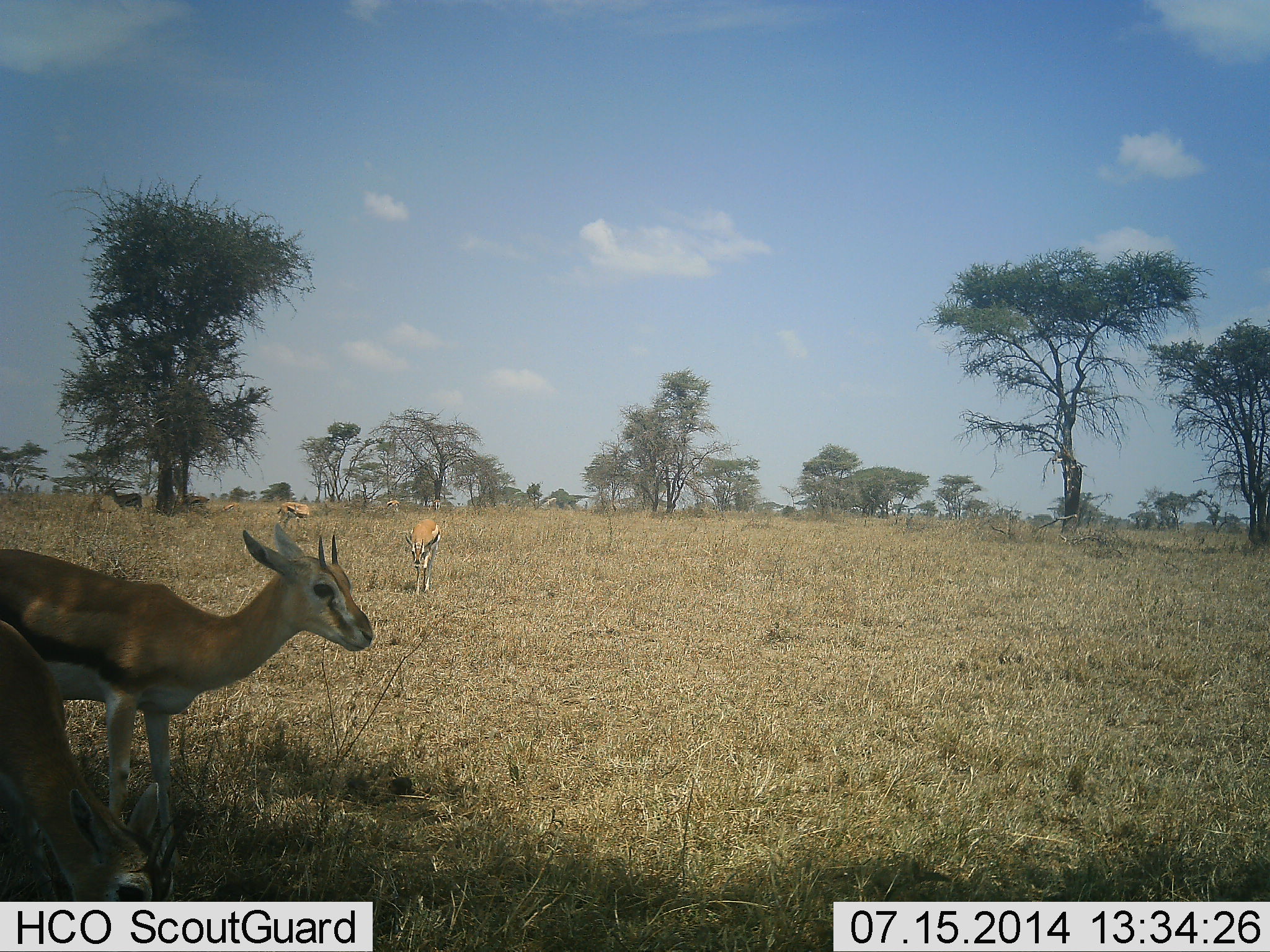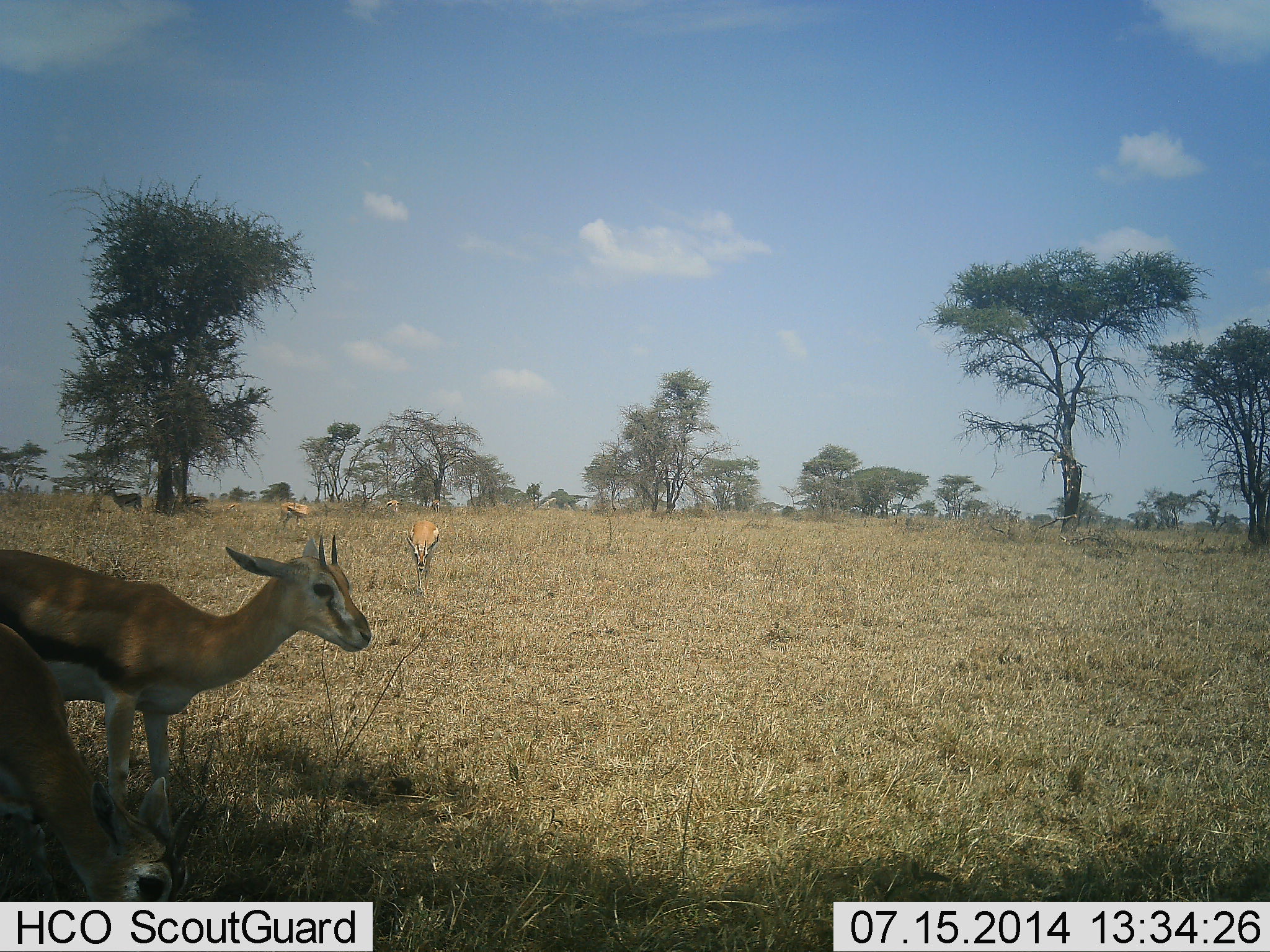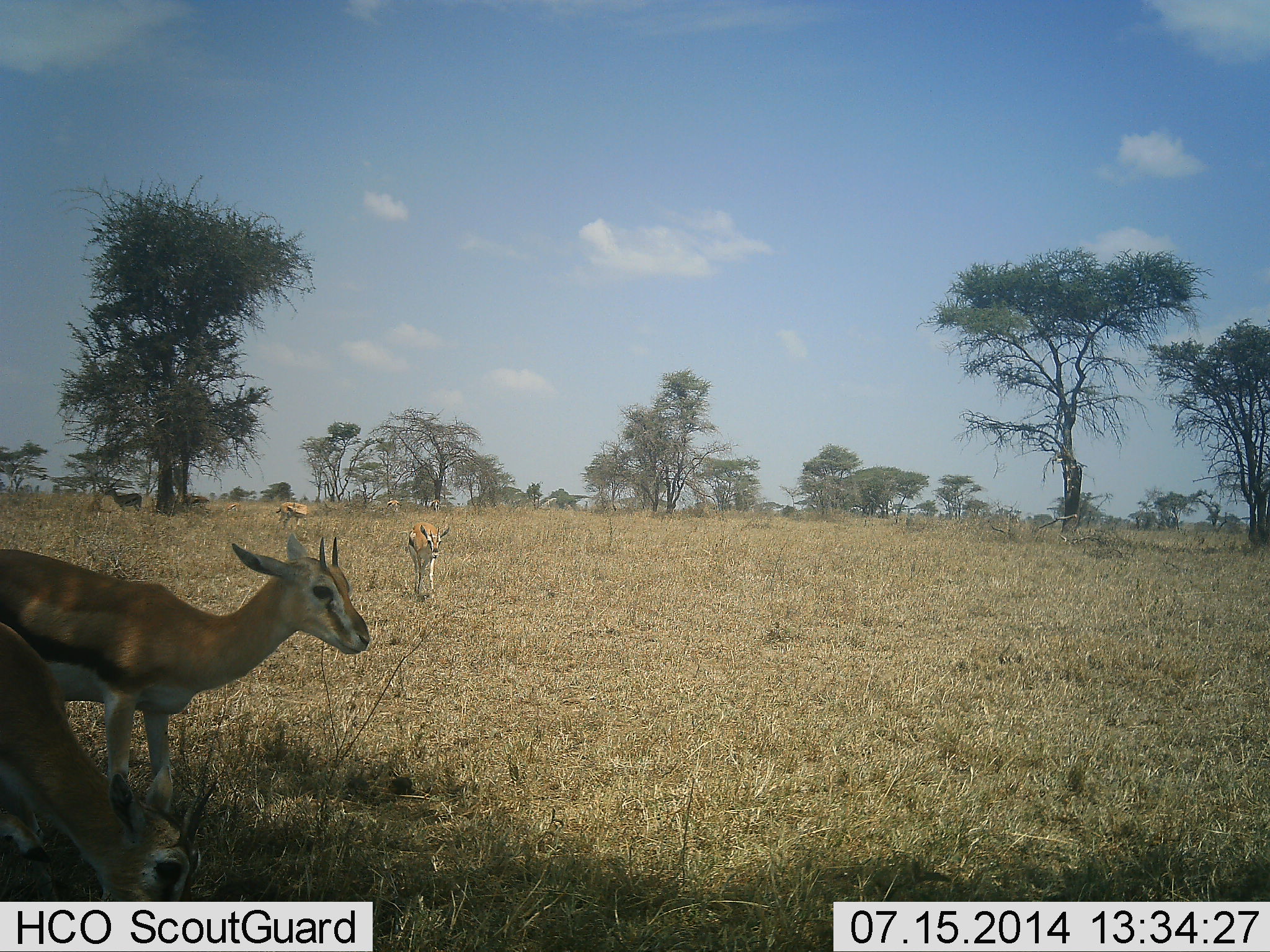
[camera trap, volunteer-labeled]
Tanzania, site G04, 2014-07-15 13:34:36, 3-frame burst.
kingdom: Animalia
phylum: Chordata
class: Mammalia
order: Artiodactyla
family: Bovidae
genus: Eudorcas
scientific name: Eudorcas thomsonii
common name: thomson's gazelle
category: gazellethomsons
Gazellethomsons (thomson's gazelle) (Eudorcas thomsonii), count 5. Behavior (volunteer vote fractions): standing 90%, resting 0%, moving 30%, interacting 0%. Young present (vote fraction): 0%. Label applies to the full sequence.